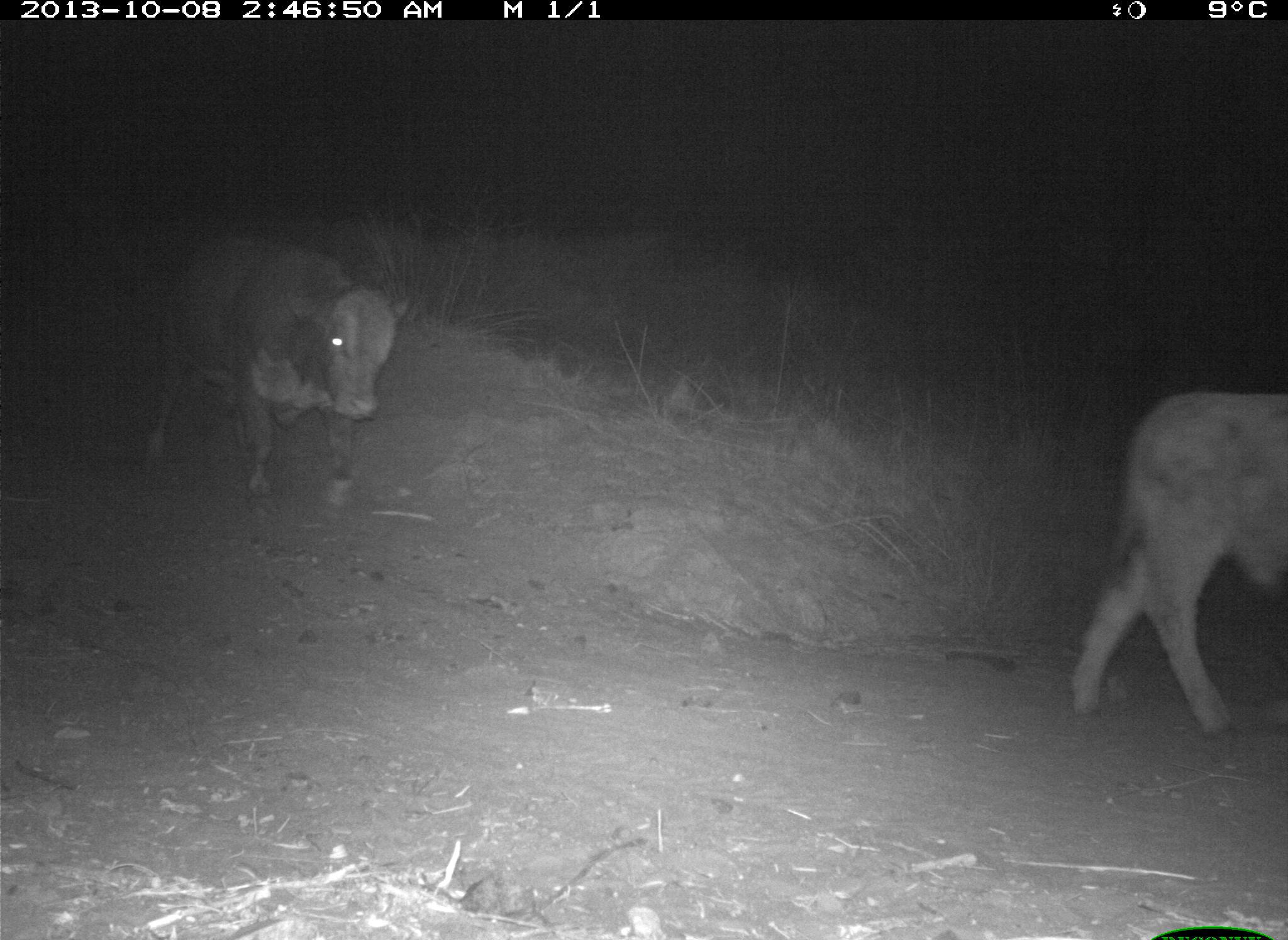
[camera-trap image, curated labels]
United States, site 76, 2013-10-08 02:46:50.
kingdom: Animalia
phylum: Chordata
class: Mammalia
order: Artiodactyla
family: Bovidae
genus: Bos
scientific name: Bos taurus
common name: cow